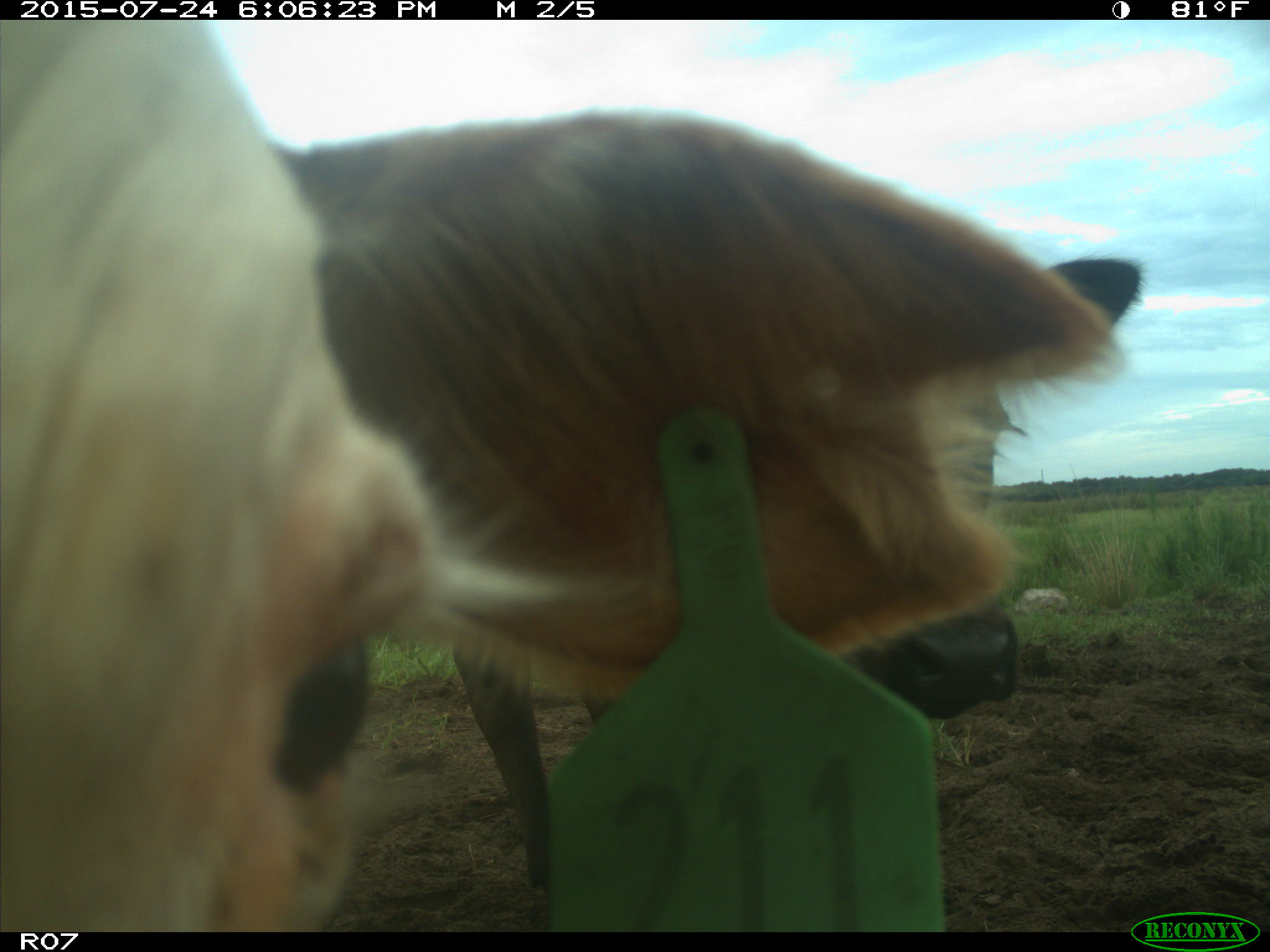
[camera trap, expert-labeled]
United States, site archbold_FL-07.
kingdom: Animalia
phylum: Chordata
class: Mammalia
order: Artiodactyla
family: Bovidae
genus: Bos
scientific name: Bos taurus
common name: domestic cow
Bos taurus (domestic cow).